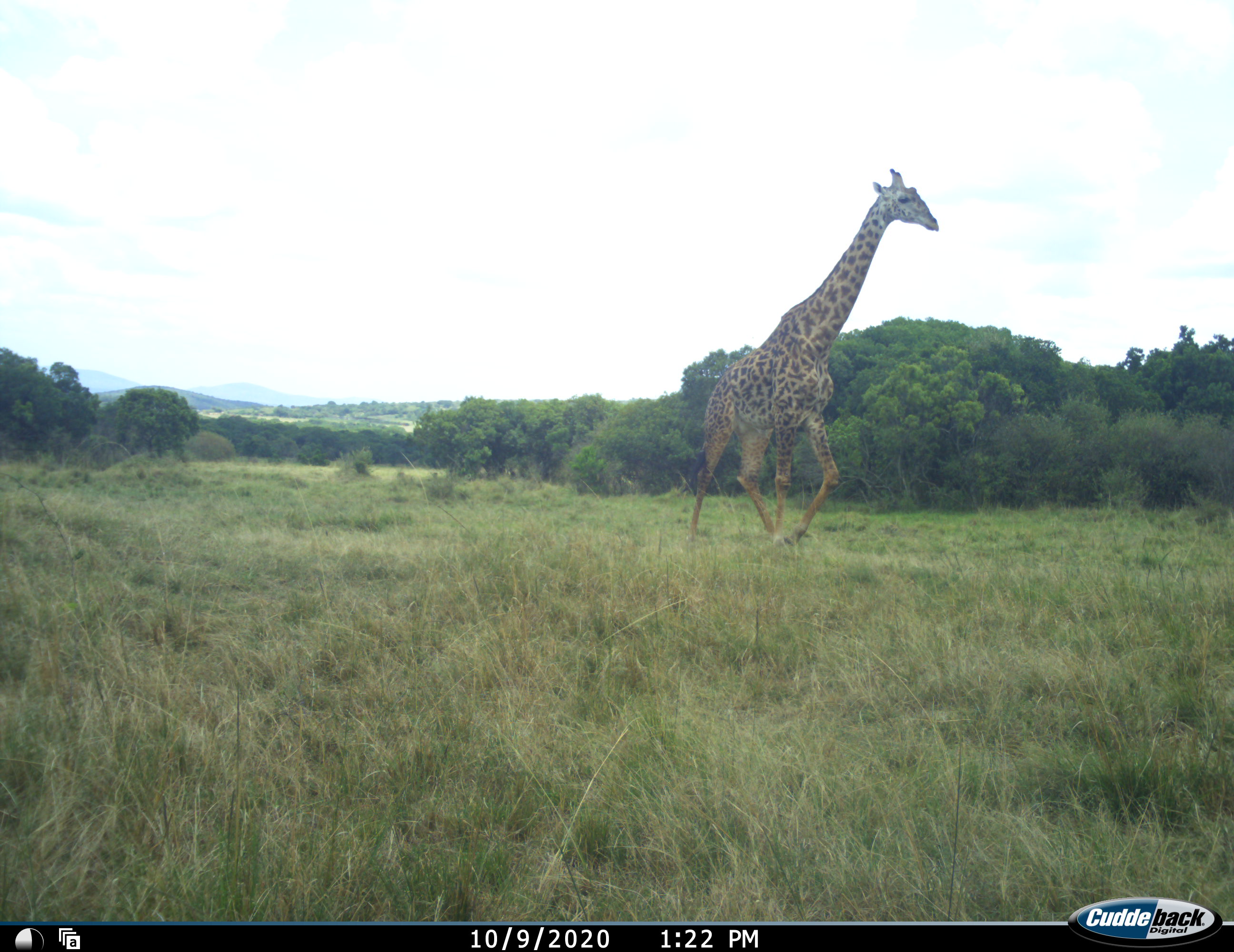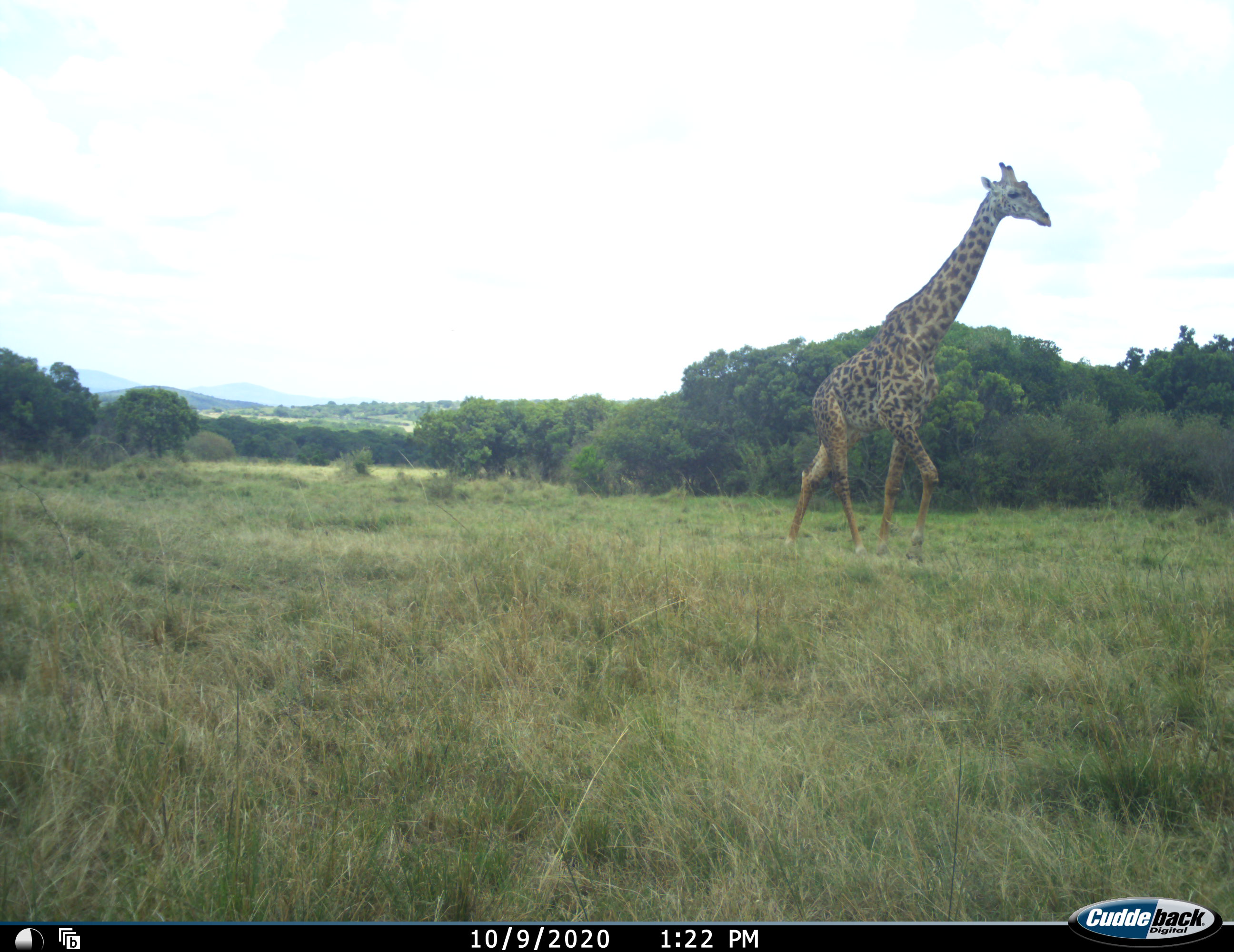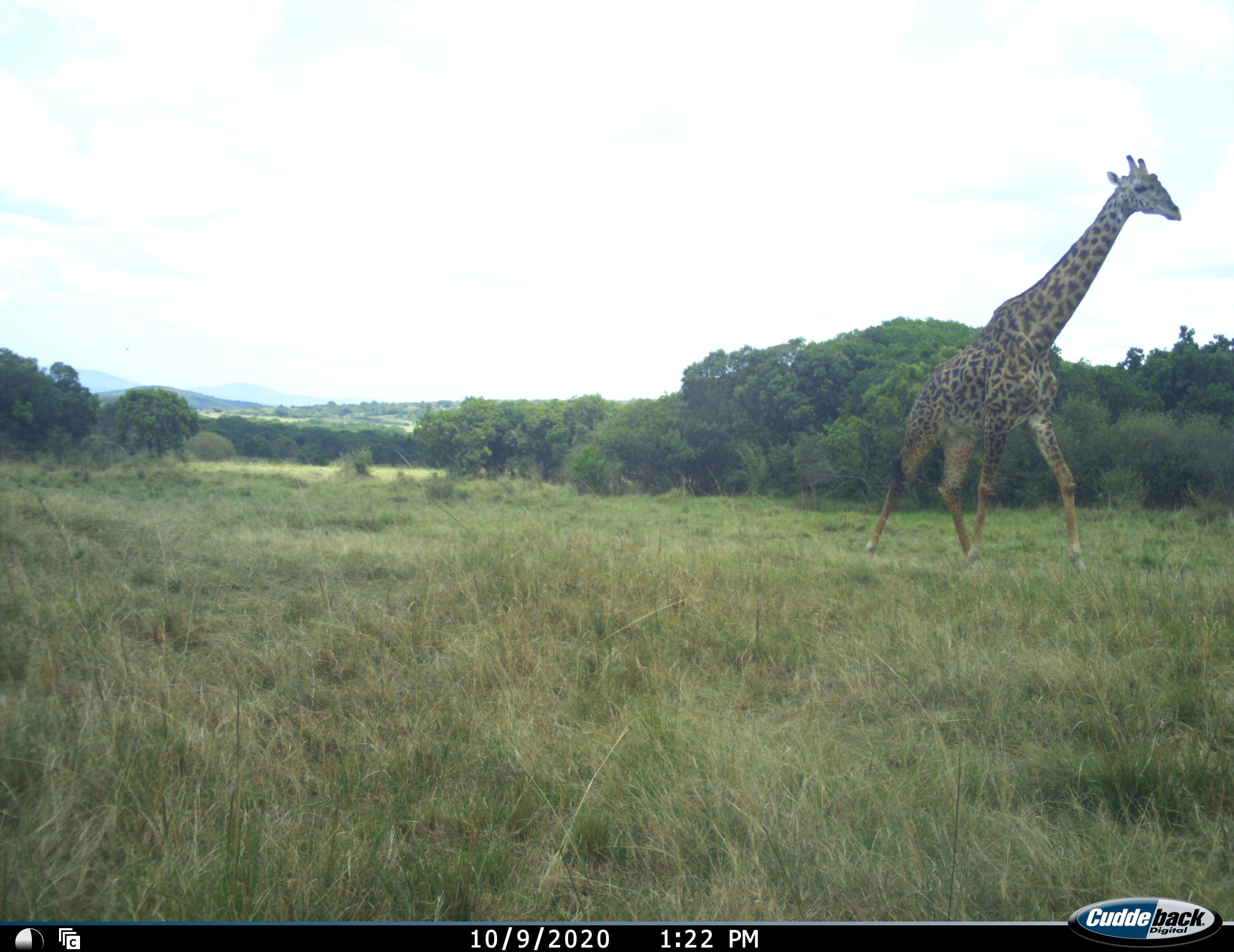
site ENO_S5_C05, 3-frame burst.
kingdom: Animalia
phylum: Chordata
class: Mammalia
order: Artiodactyla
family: Giraffidae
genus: Giraffa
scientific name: Giraffa camelopardalis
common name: giraffe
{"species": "giraffe (Giraffa camelopardalis)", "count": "1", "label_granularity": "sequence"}